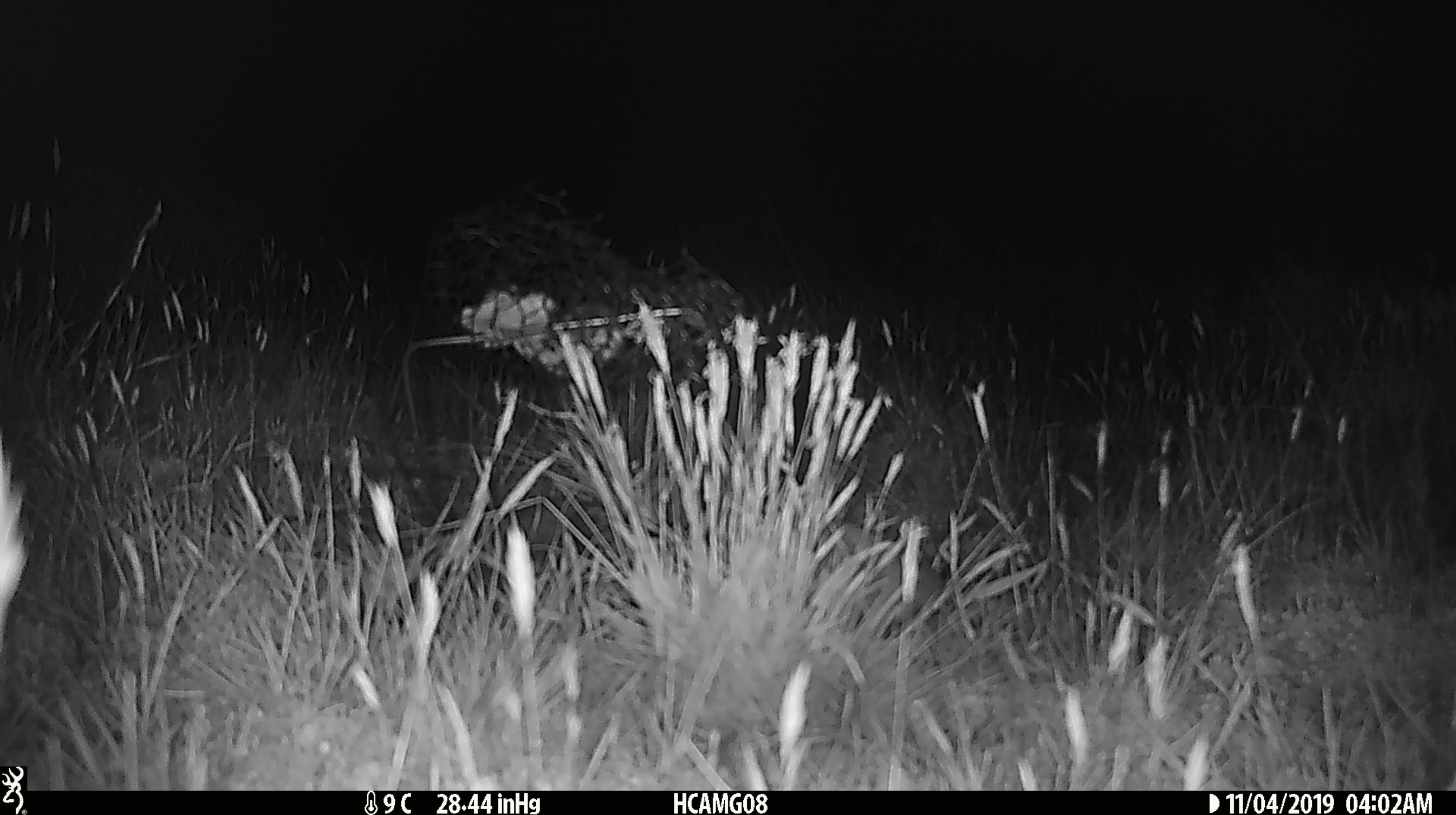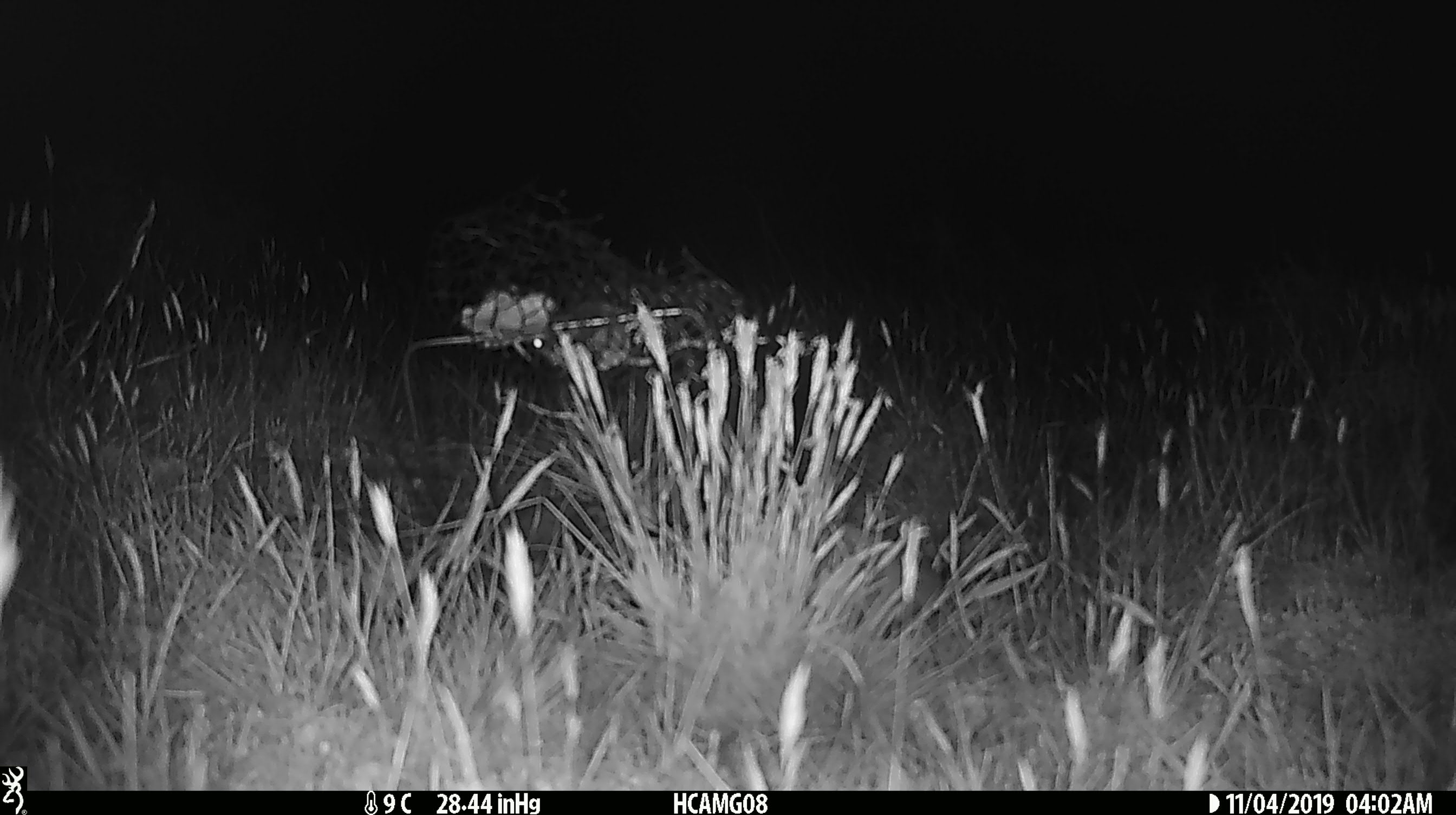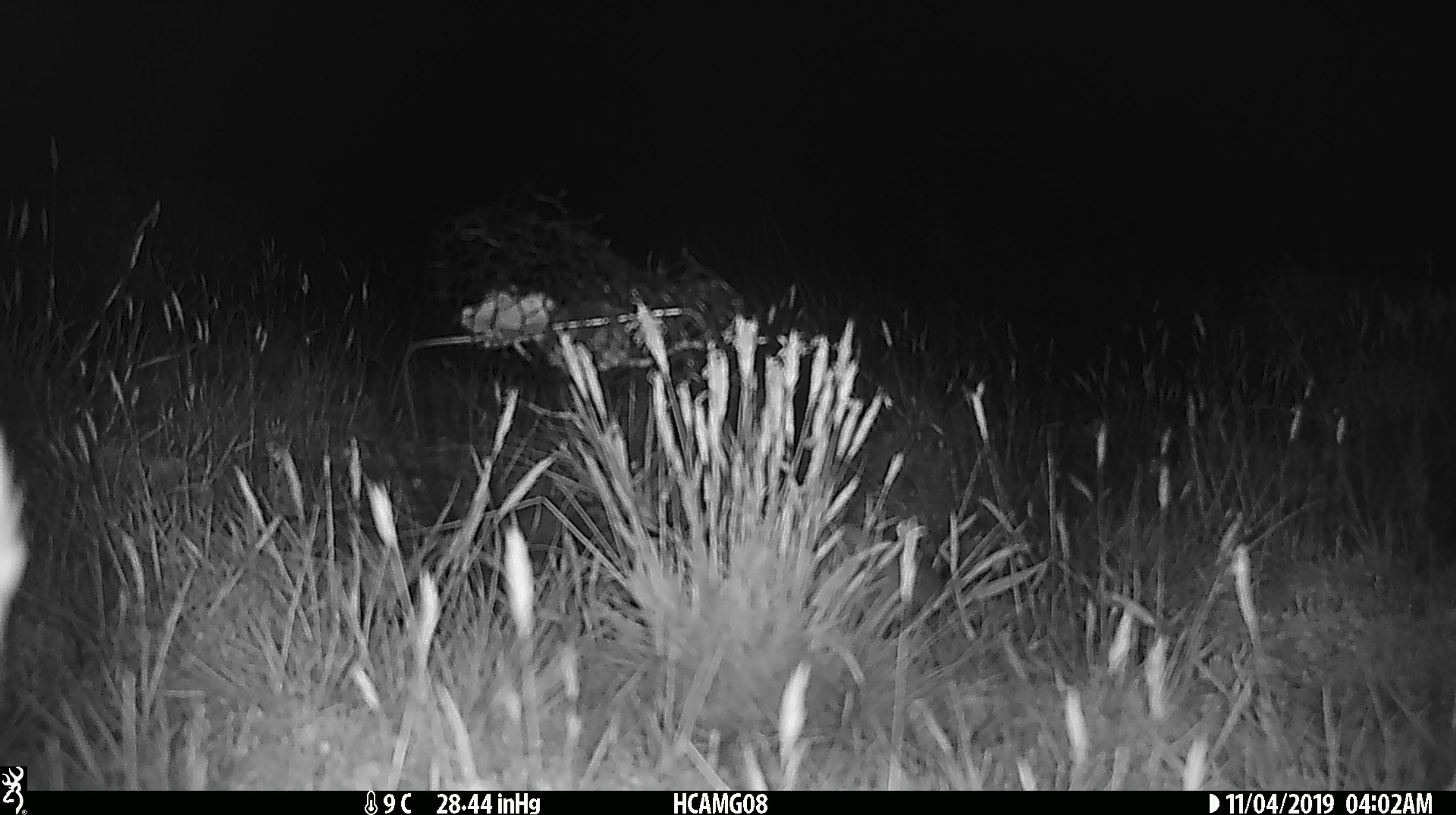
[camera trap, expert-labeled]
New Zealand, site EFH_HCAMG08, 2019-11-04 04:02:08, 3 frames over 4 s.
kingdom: Animalia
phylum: Chordata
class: Mammalia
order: Rodentia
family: Muridae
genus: Mus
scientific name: Mus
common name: mouse